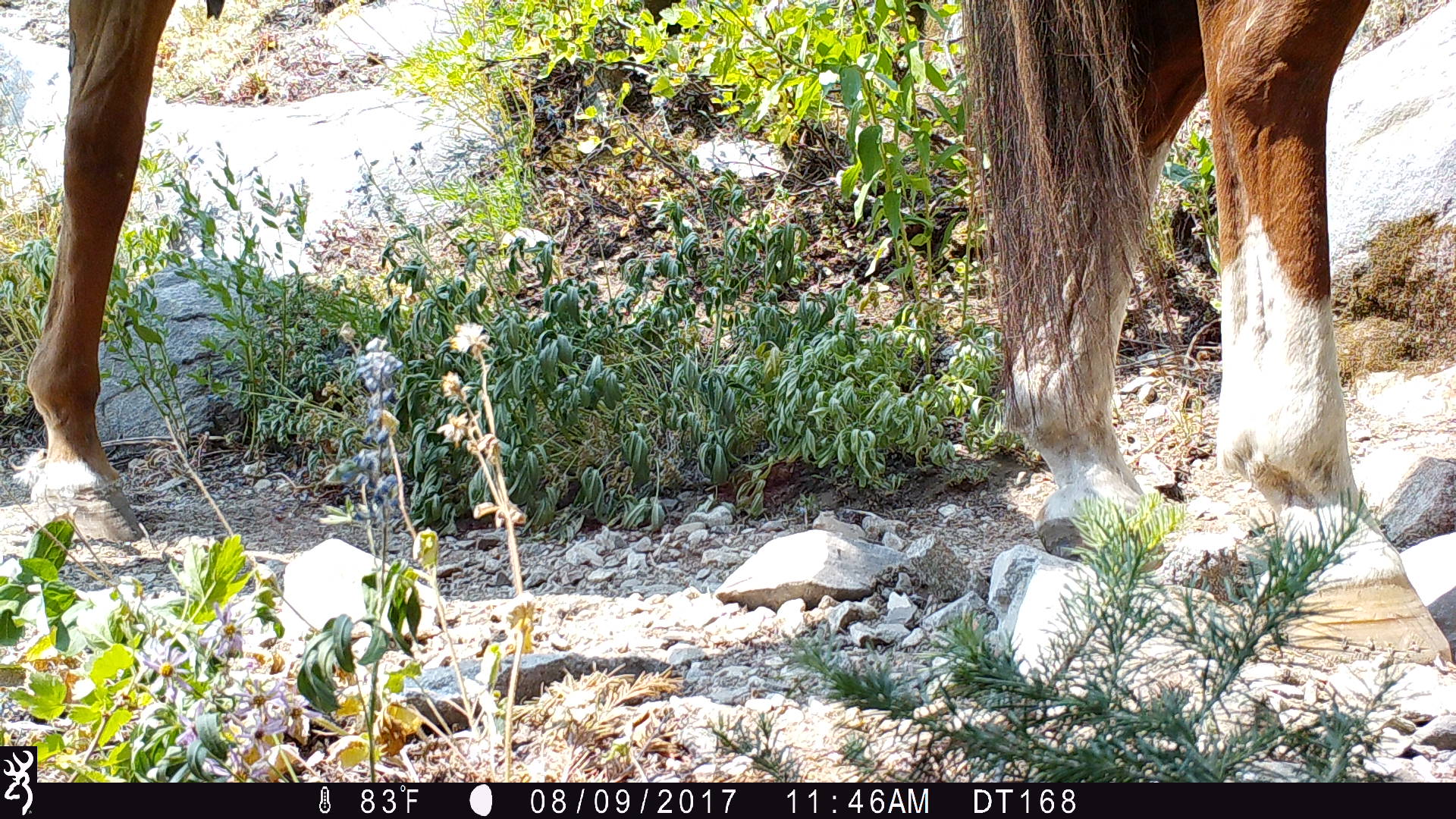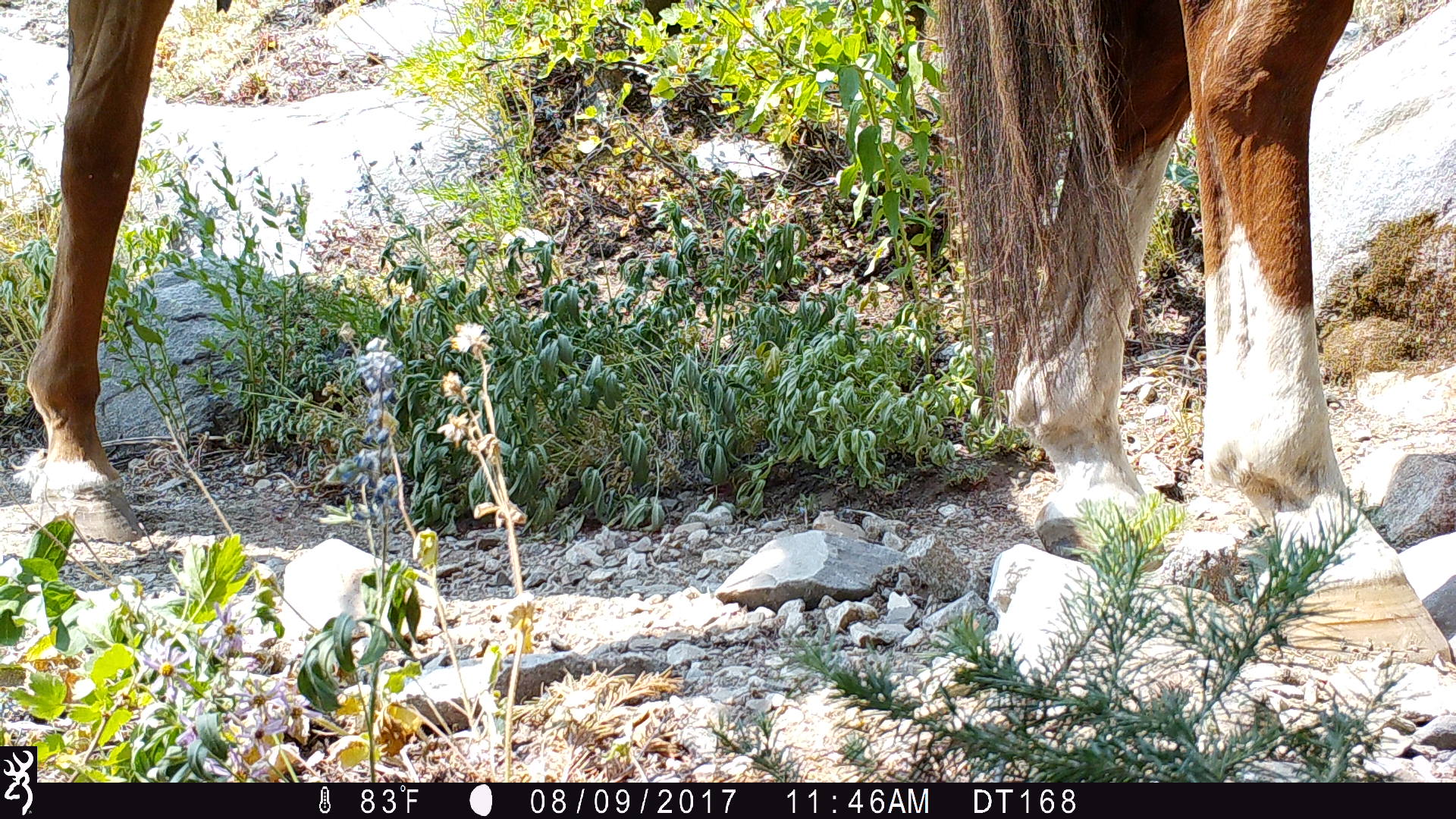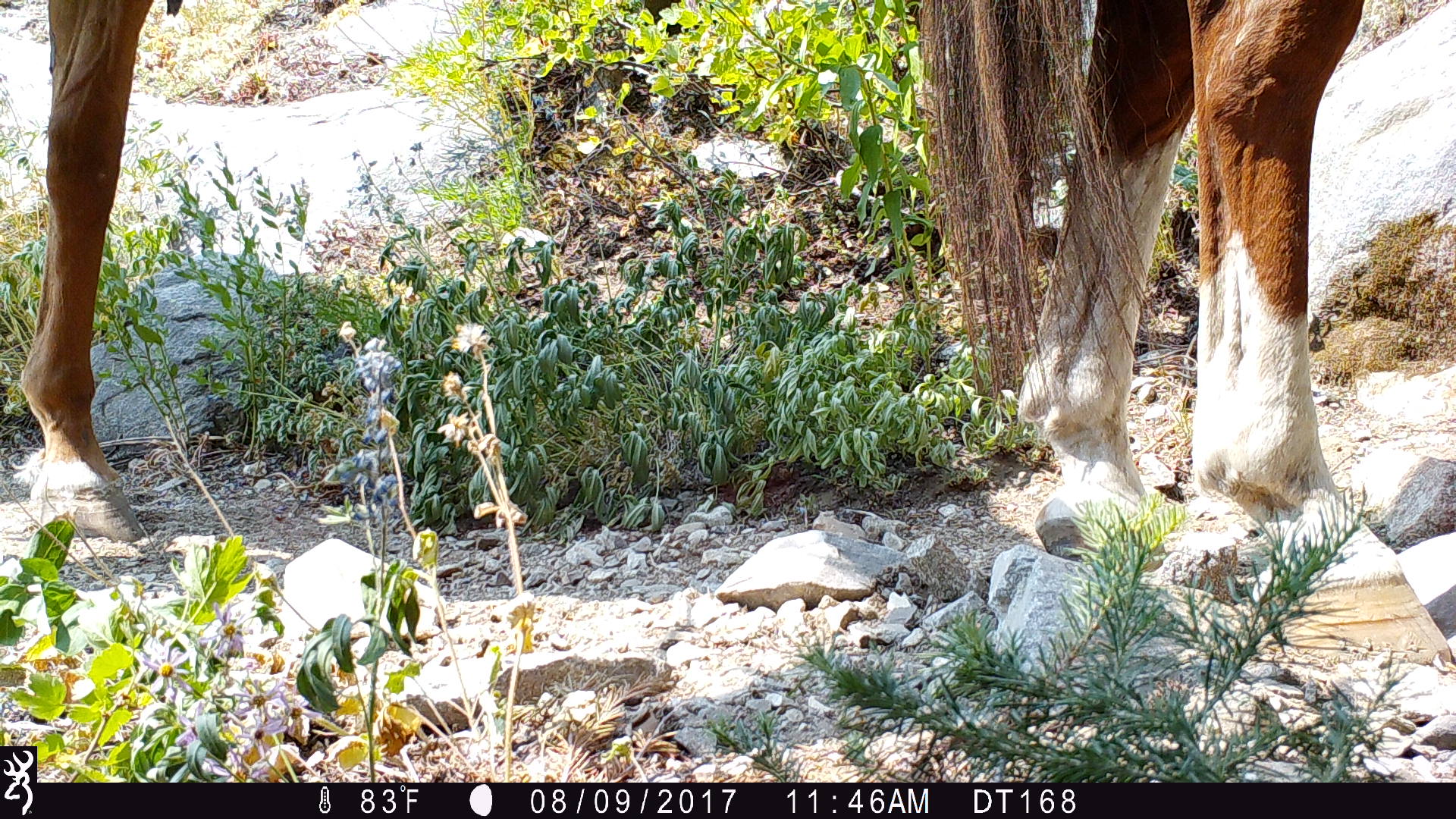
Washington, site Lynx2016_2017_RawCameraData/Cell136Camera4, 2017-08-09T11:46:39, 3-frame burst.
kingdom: Animalia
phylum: Chordata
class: Mammalia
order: Perissodactyla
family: Equidae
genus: Equus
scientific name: Equus caballus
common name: domestic horse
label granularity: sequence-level